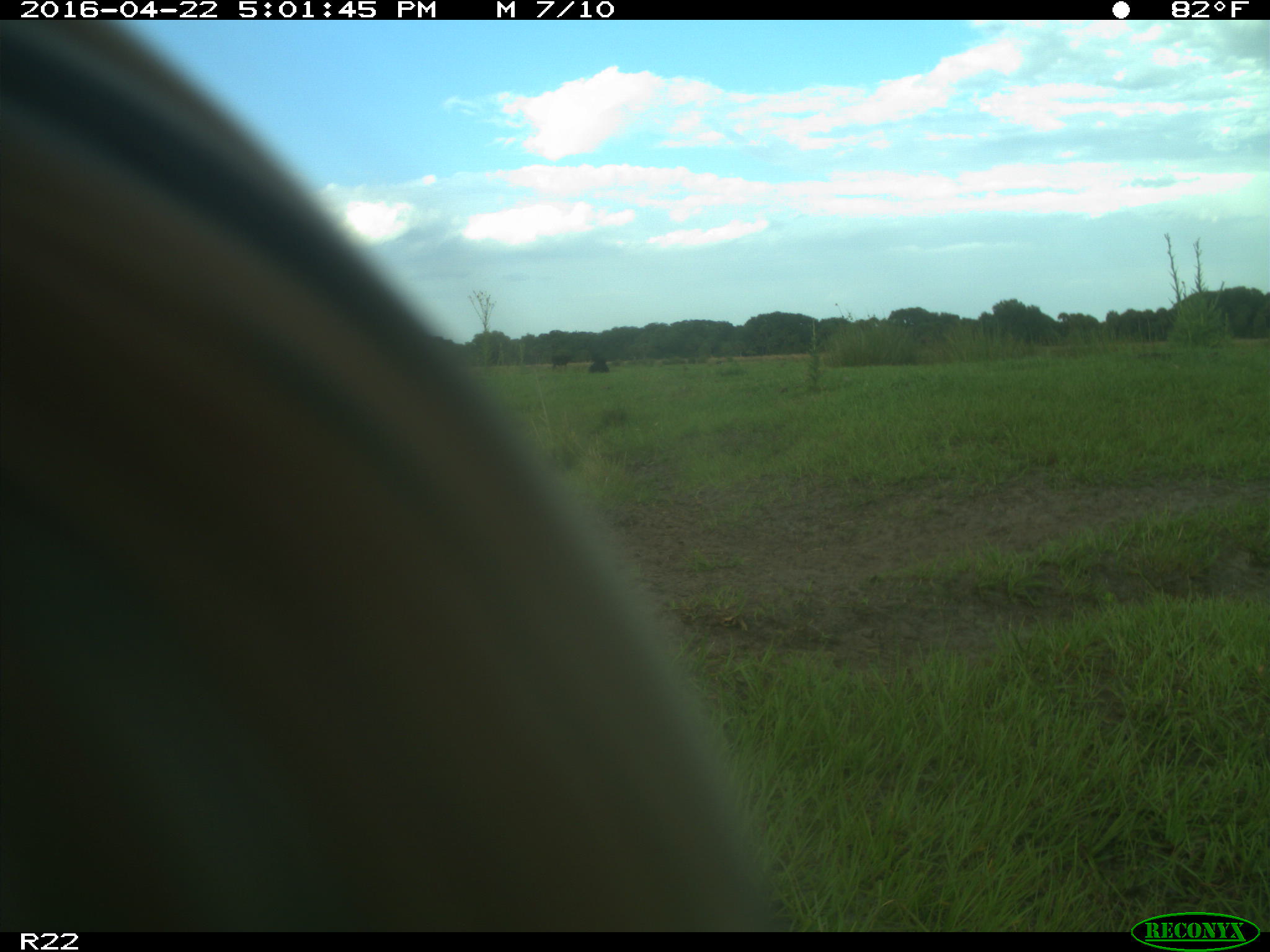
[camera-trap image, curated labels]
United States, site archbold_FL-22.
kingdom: Animalia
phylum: Chordata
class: Mammalia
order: Artiodactyla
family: Bovidae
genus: Bos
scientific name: Bos taurus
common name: domestic cow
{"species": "Bos taurus (domestic cow)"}